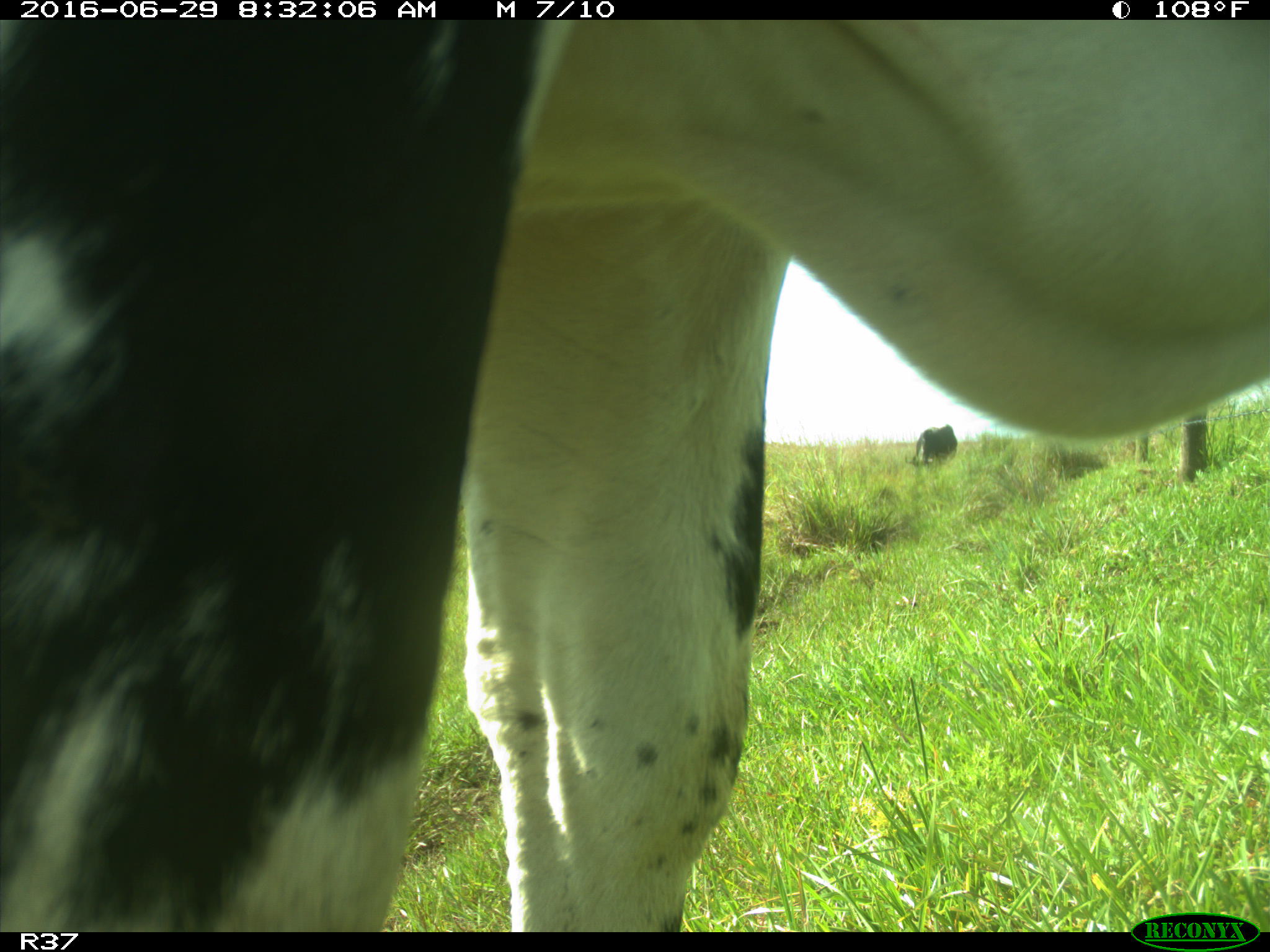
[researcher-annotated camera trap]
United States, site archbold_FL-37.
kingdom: Animalia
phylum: Chordata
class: Mammalia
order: Artiodactyla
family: Bovidae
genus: Bos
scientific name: Bos taurus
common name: domestic cow